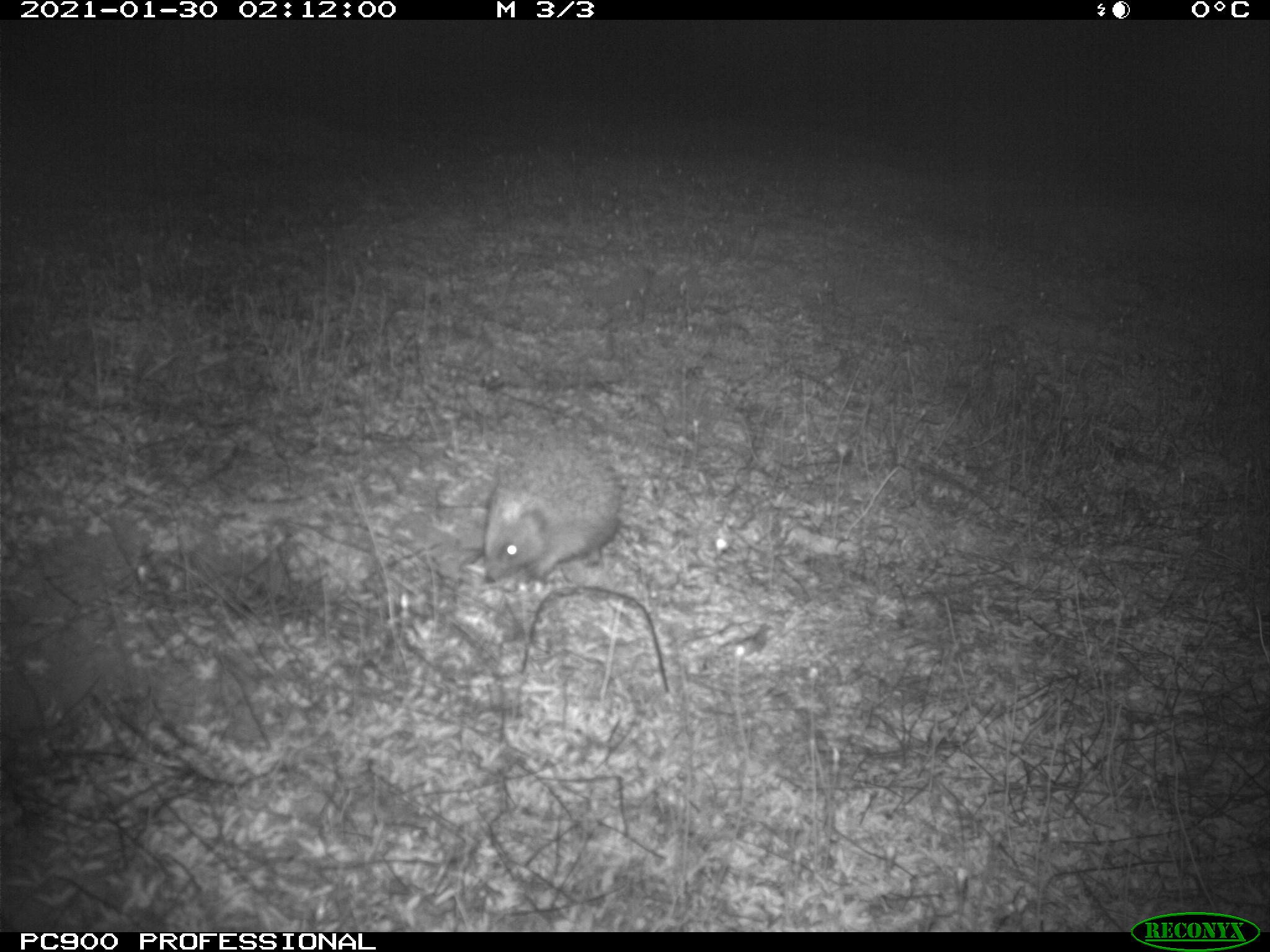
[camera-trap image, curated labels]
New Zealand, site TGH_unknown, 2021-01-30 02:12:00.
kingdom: Animalia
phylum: Chordata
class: Mammalia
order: Eulipotyphla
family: Erinaceidae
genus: Erinaceus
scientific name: Erinaceus europaeus europaeus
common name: european hedgehog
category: hedgehog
Hedgehog (european hedgehog) (Erinaceus europaeus europaeus).